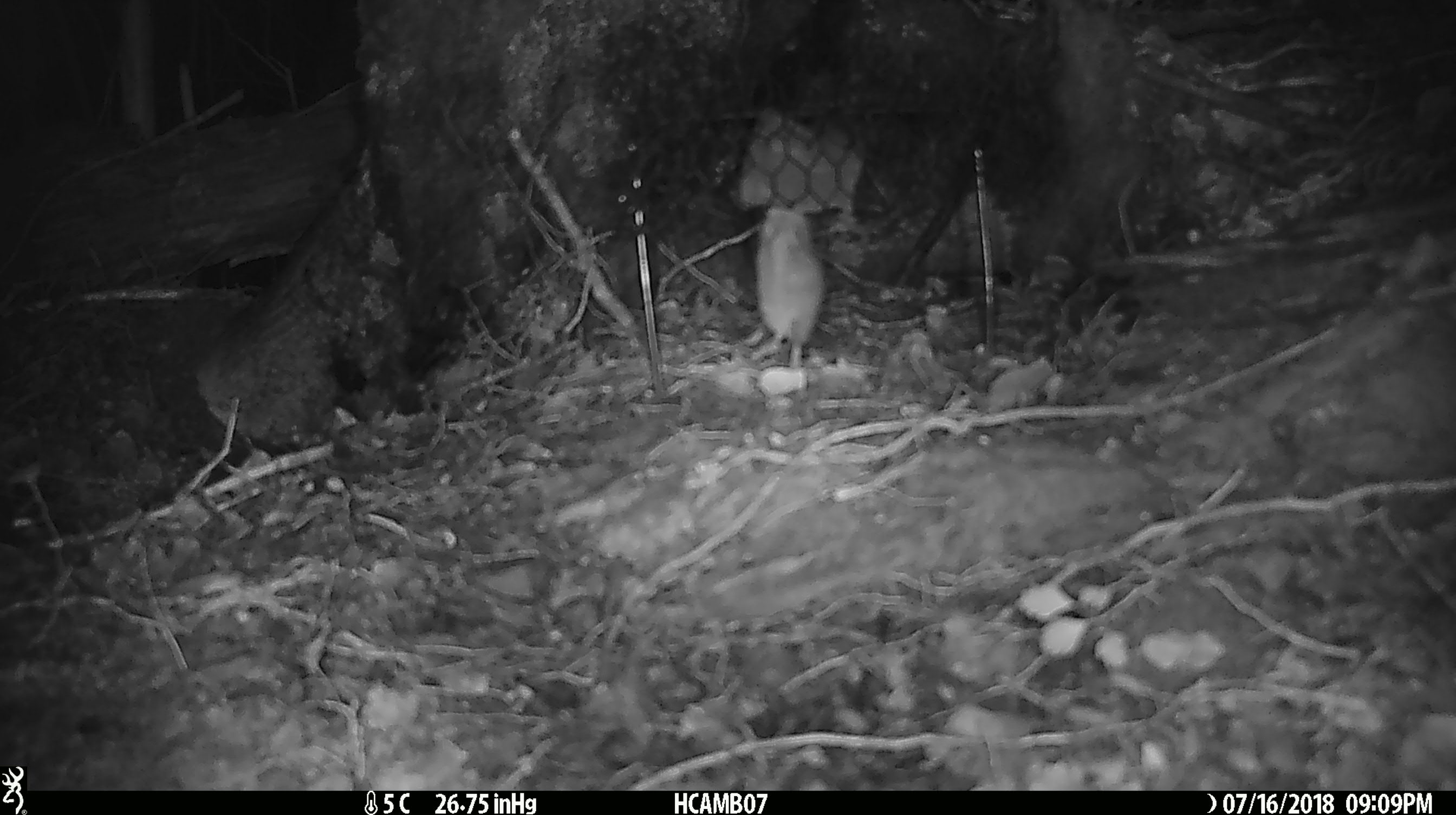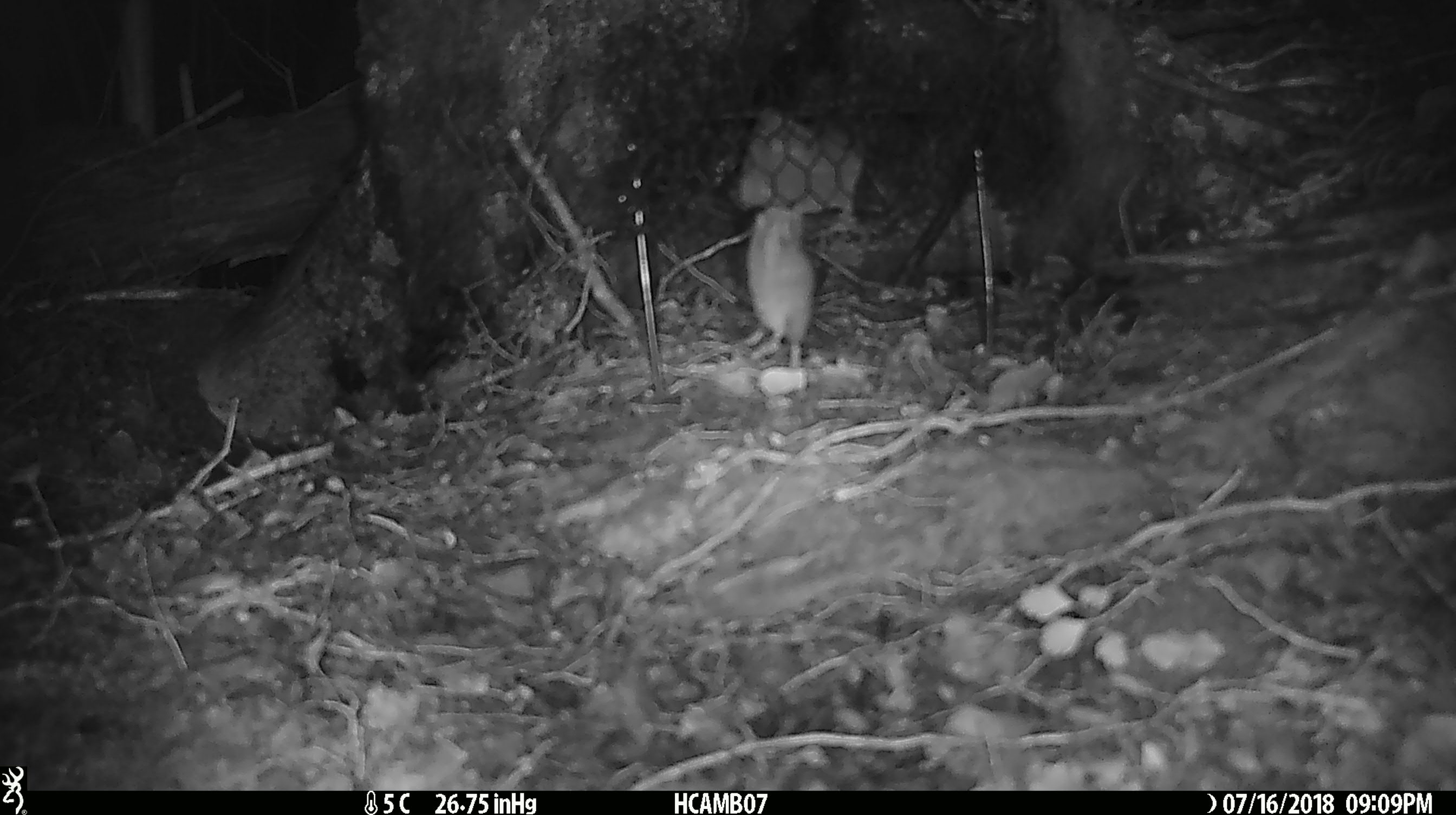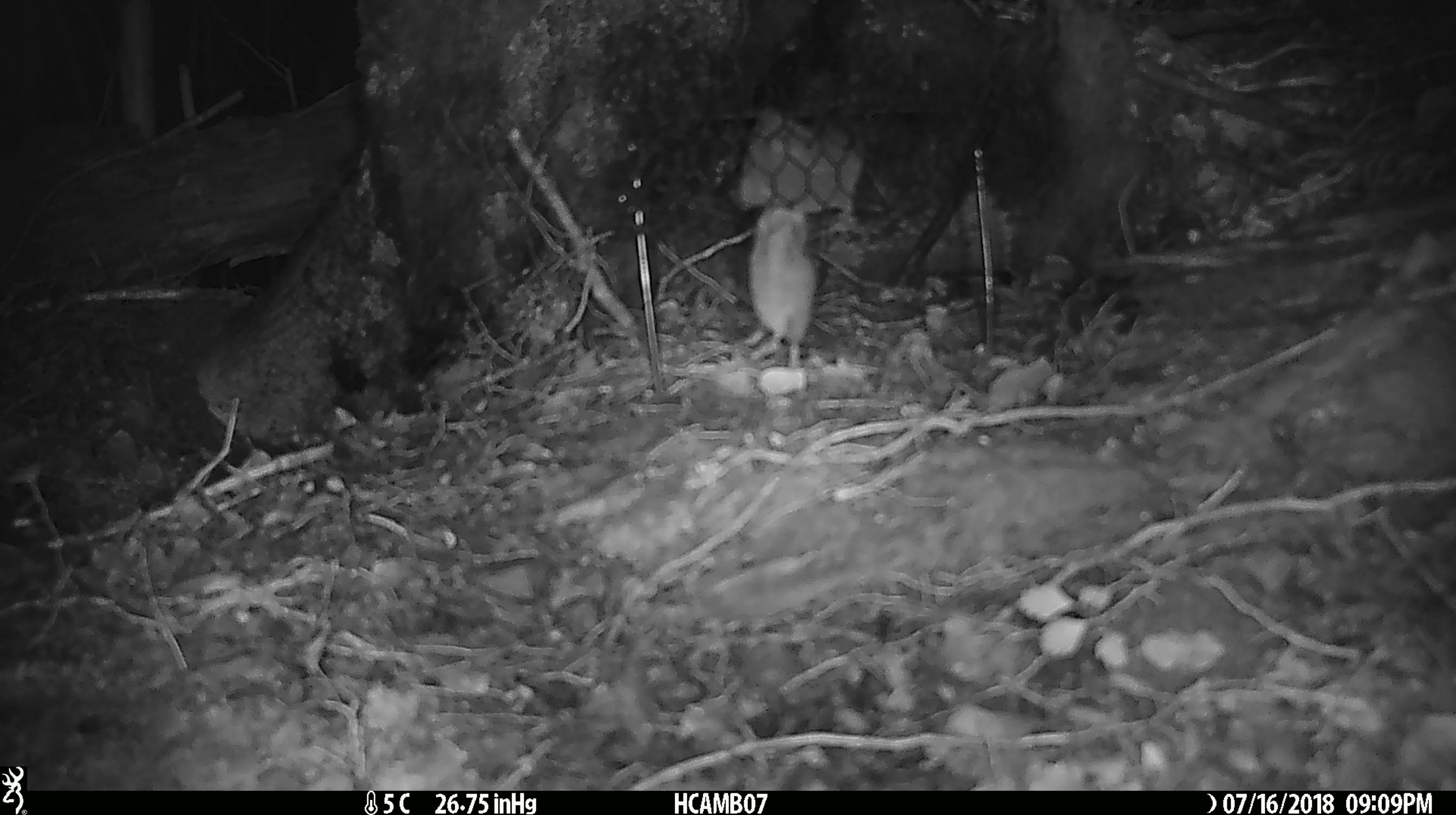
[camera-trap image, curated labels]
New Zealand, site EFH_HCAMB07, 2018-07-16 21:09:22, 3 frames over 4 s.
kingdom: Animalia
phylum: Chordata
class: Mammalia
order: Rodentia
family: Muridae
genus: Mus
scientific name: Mus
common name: mouse